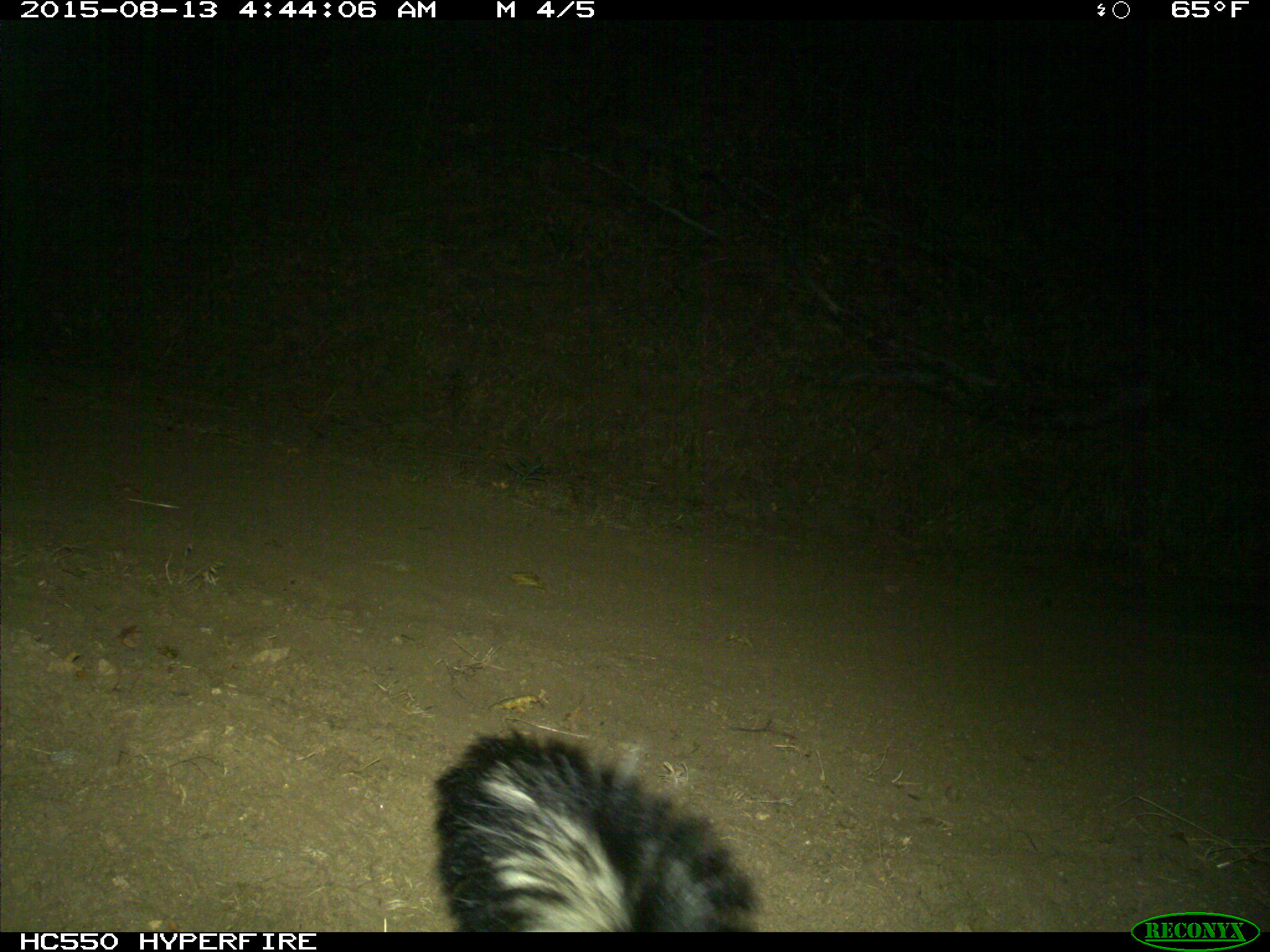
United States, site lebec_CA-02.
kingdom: Animalia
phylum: Chordata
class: Mammalia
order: Carnivora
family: Mephitidae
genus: Mephitis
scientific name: Mephitis mephitis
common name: striped skunk